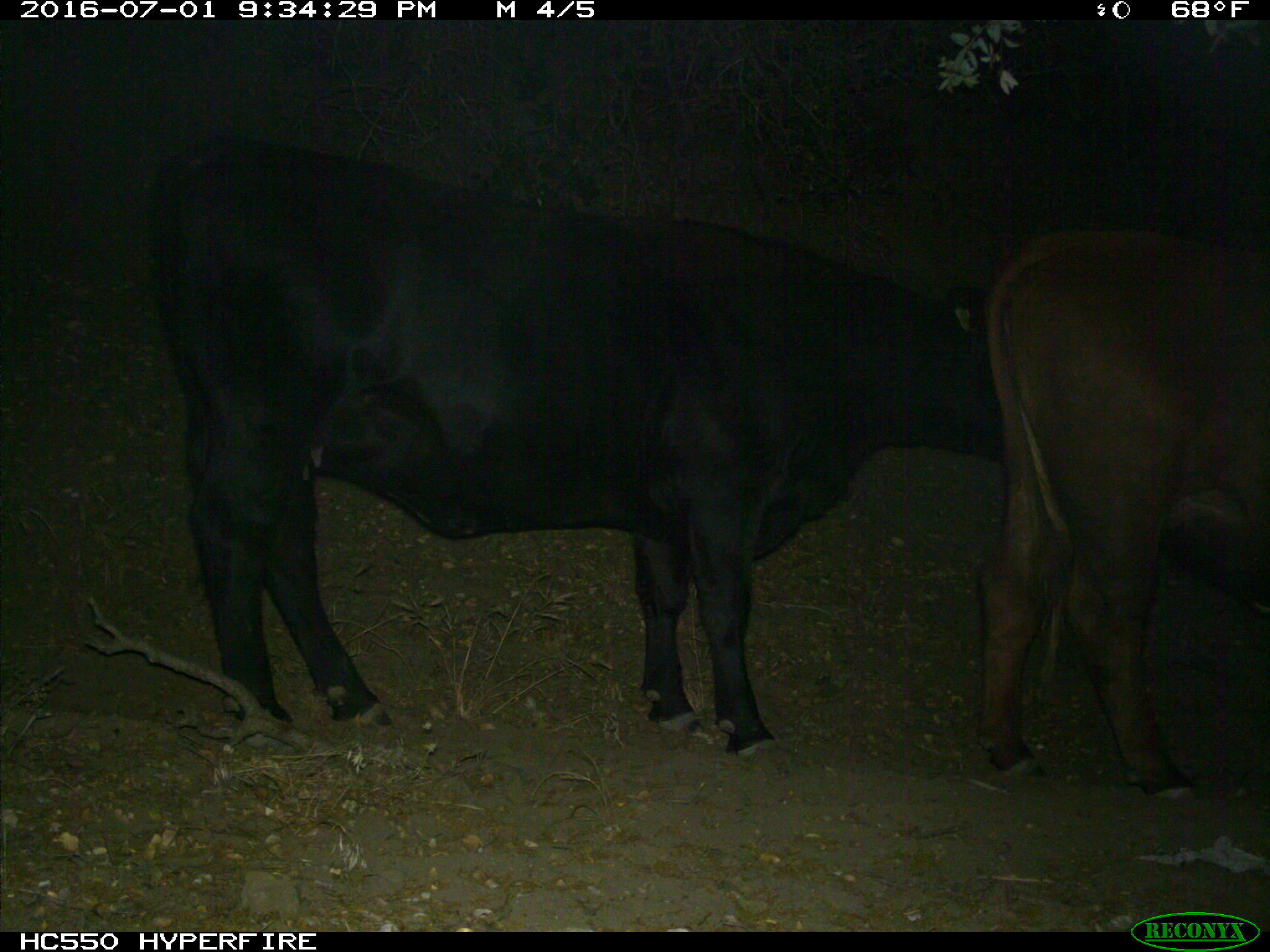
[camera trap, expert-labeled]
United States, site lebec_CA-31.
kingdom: Animalia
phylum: Chordata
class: Mammalia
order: Artiodactyla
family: Bovidae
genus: Bos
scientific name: Bos taurus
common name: domestic cow